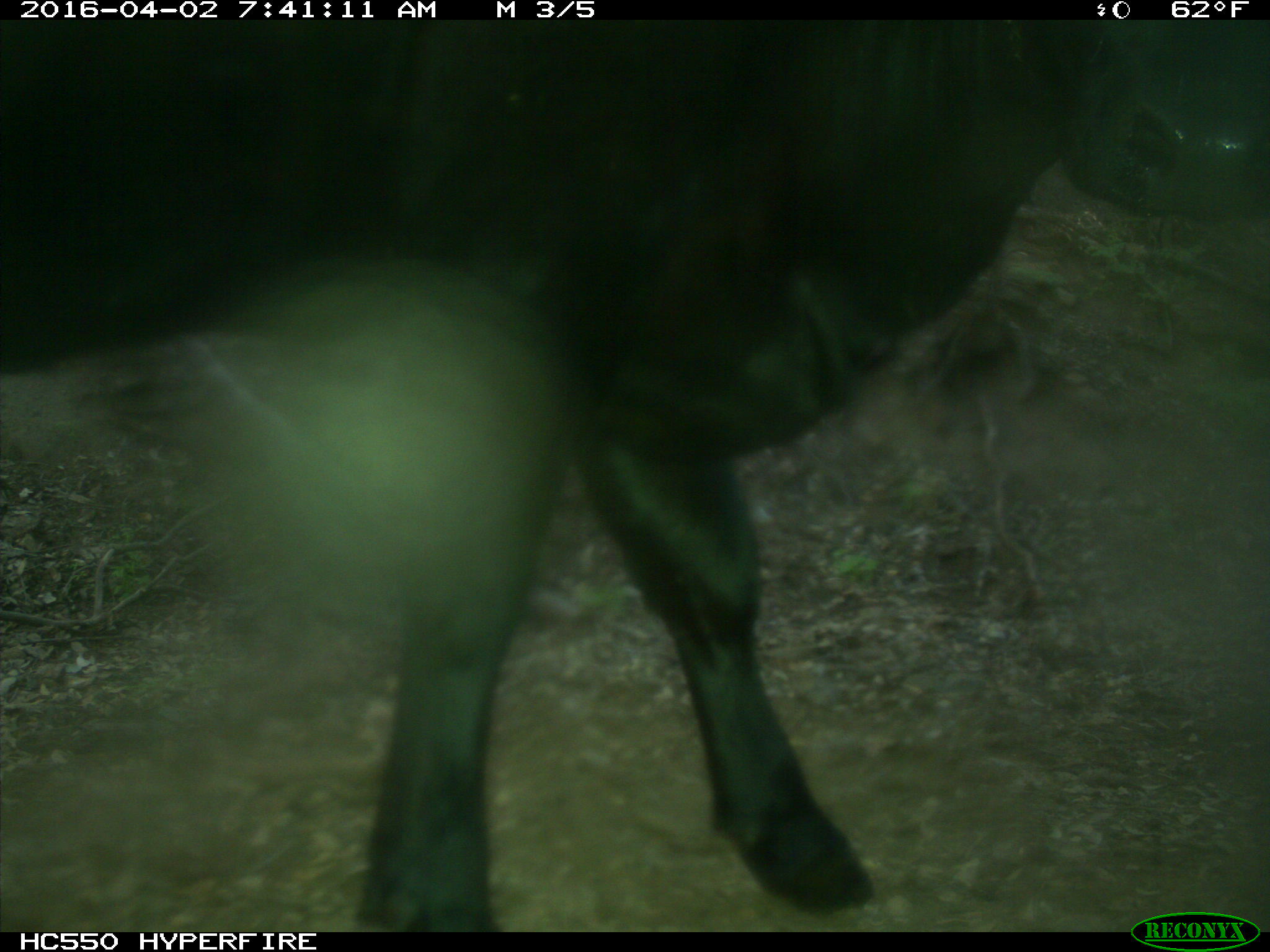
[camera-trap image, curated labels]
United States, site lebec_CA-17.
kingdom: Animalia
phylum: Chordata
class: Mammalia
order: Artiodactyla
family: Bovidae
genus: Bos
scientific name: Bos taurus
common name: domestic cow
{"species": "Bos taurus (domestic cow)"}